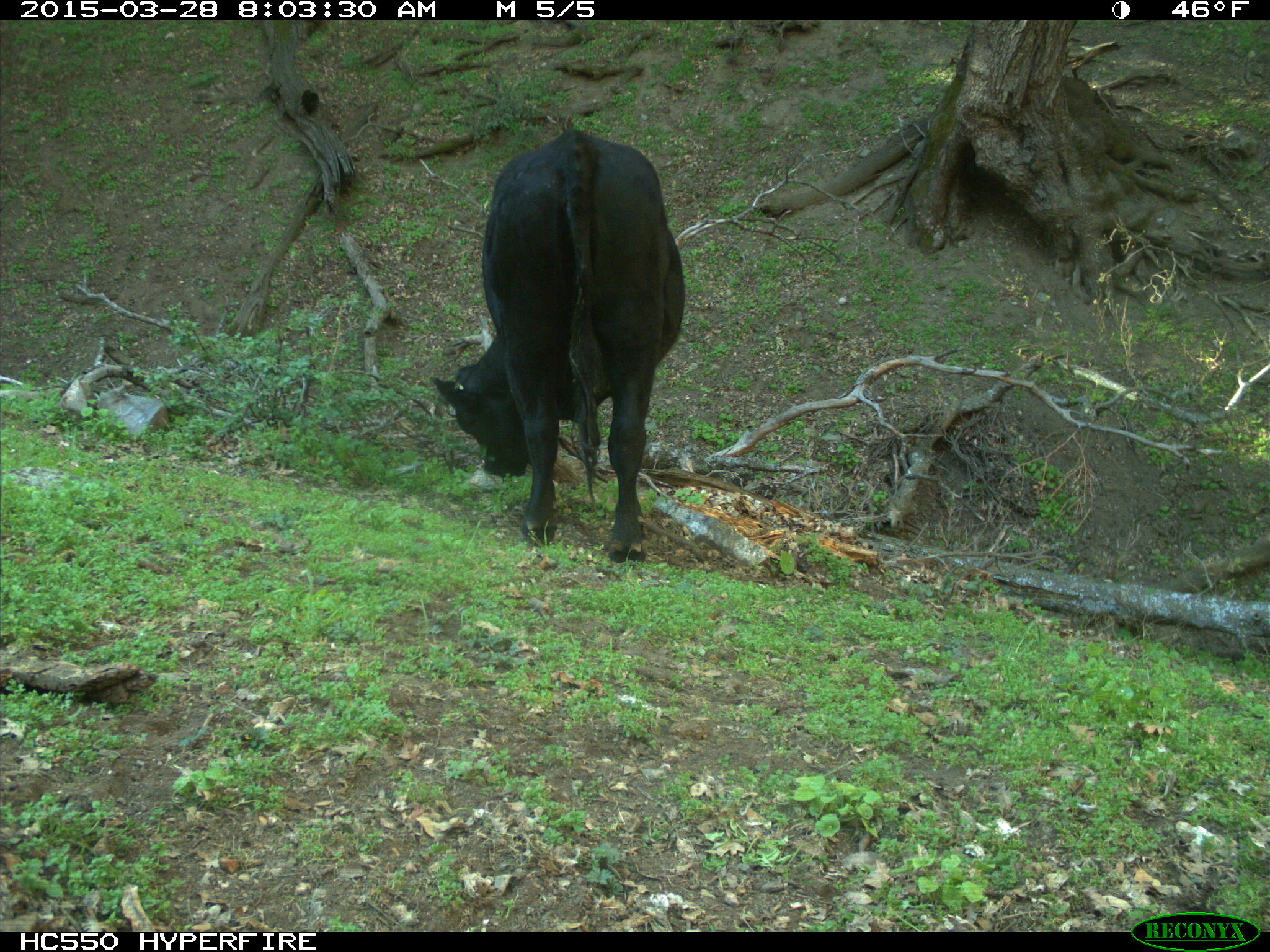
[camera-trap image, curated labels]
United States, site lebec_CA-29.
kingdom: Animalia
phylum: Chordata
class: Mammalia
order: Artiodactyla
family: Bovidae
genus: Bos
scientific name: Bos taurus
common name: domestic cow